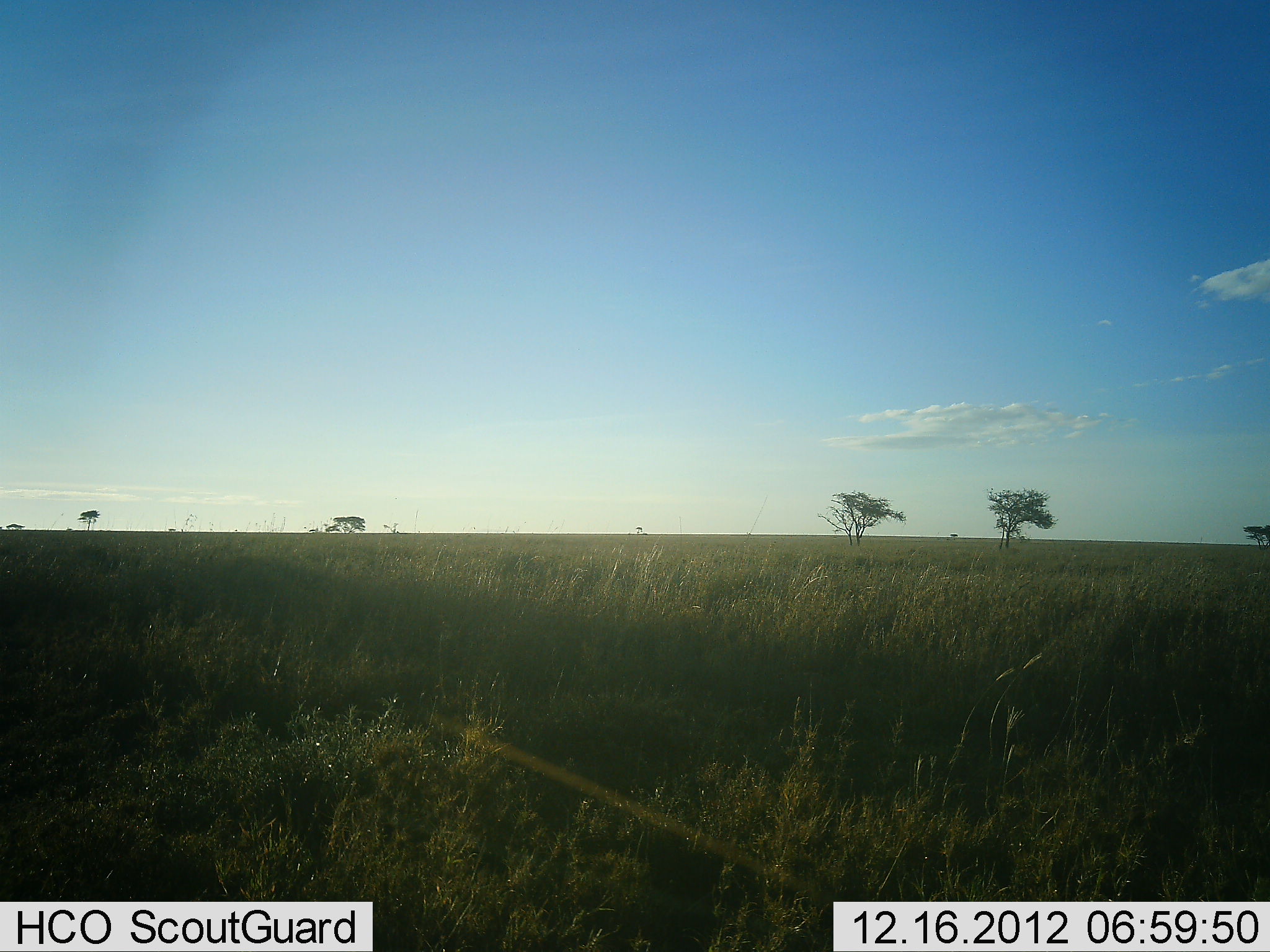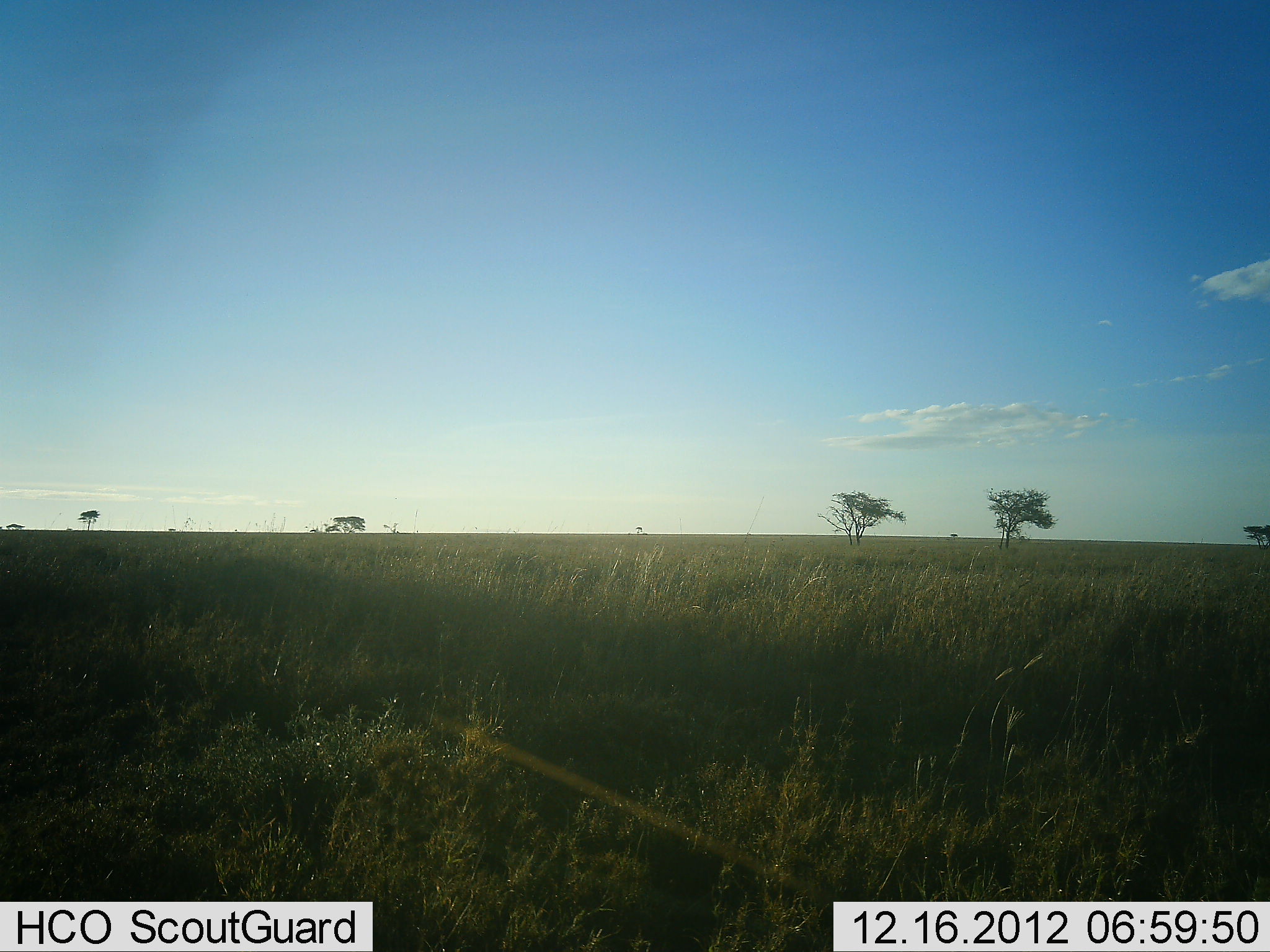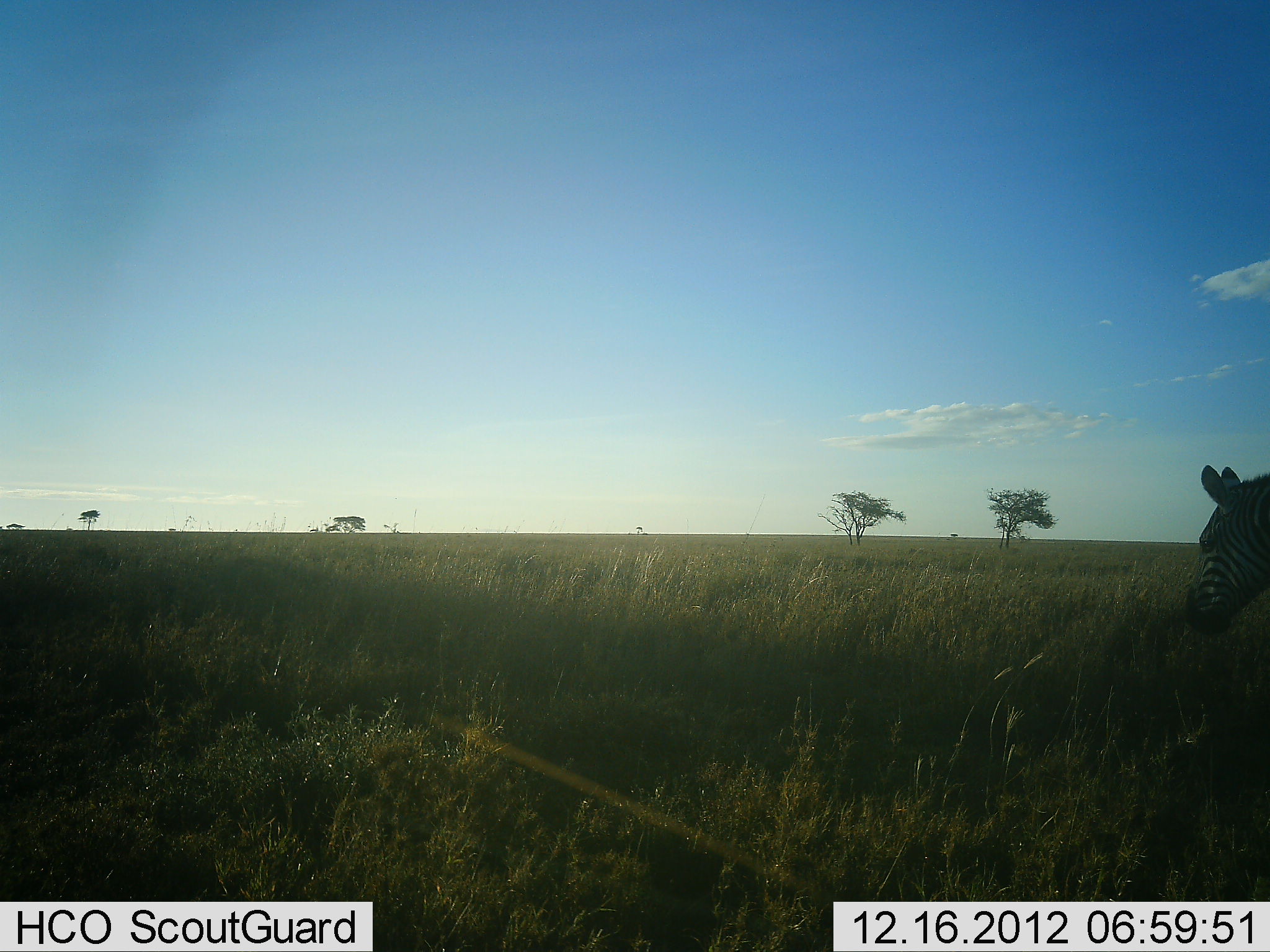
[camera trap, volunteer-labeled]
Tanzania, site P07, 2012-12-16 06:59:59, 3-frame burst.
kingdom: Animalia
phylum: Chordata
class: Mammalia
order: Perissodactyla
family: Equidae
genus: Equus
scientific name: Equus quagga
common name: plains zebra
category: zebra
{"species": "zebra (plains zebra) (Equus quagga)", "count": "1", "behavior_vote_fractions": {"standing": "0%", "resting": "0%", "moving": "100%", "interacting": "0%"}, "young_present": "0%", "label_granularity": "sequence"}